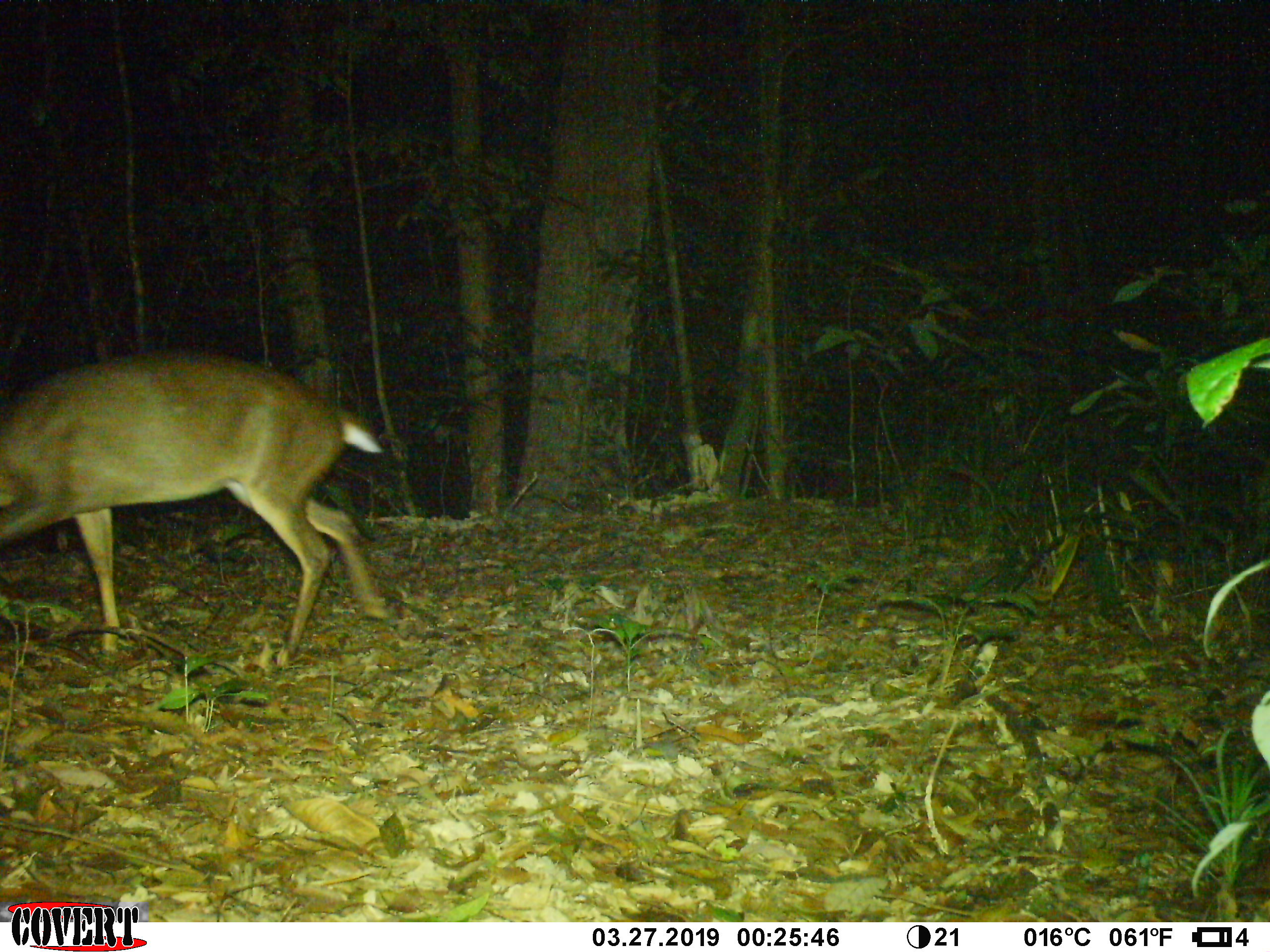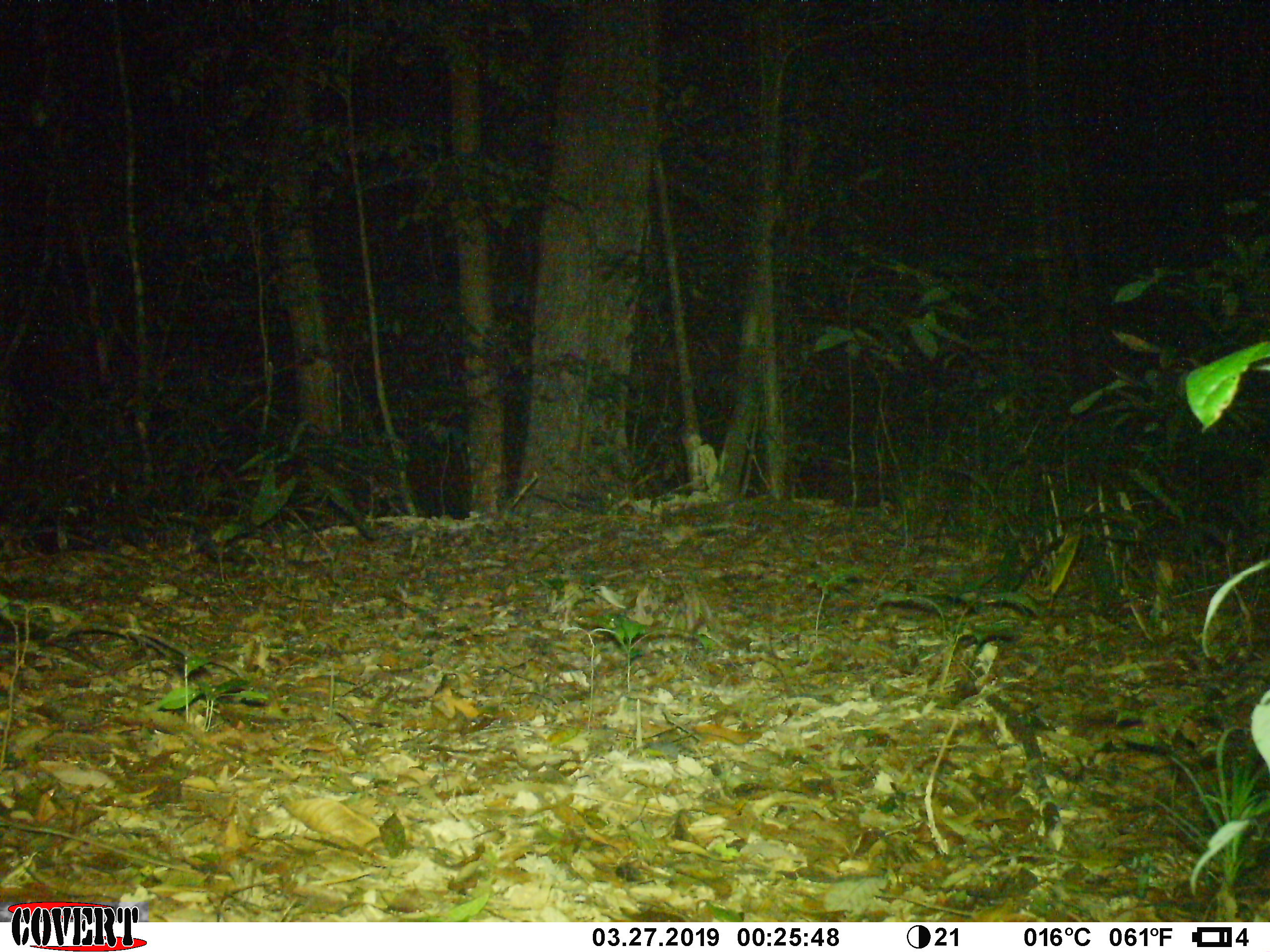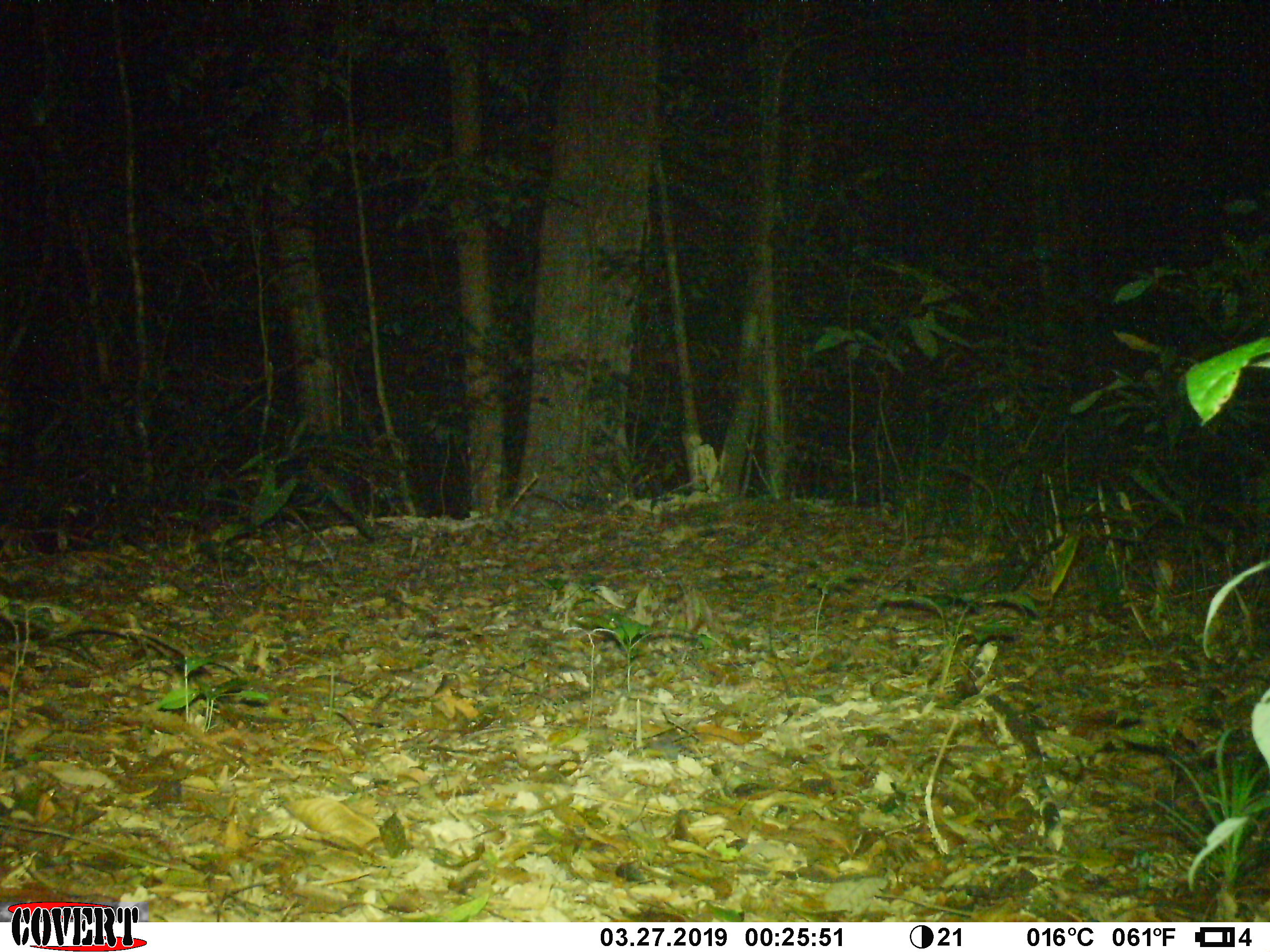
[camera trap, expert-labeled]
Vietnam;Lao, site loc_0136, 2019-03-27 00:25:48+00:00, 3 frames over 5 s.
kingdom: Animalia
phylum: Chordata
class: Mammalia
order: Artiodactyla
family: Cervidae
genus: Muntiacus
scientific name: Muntiacus vuquangensis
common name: large-antlered muntjac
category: large antlered muntjac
Large antlered muntjac (large-antlered muntjac) (Muntiacus vuquangensis). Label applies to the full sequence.